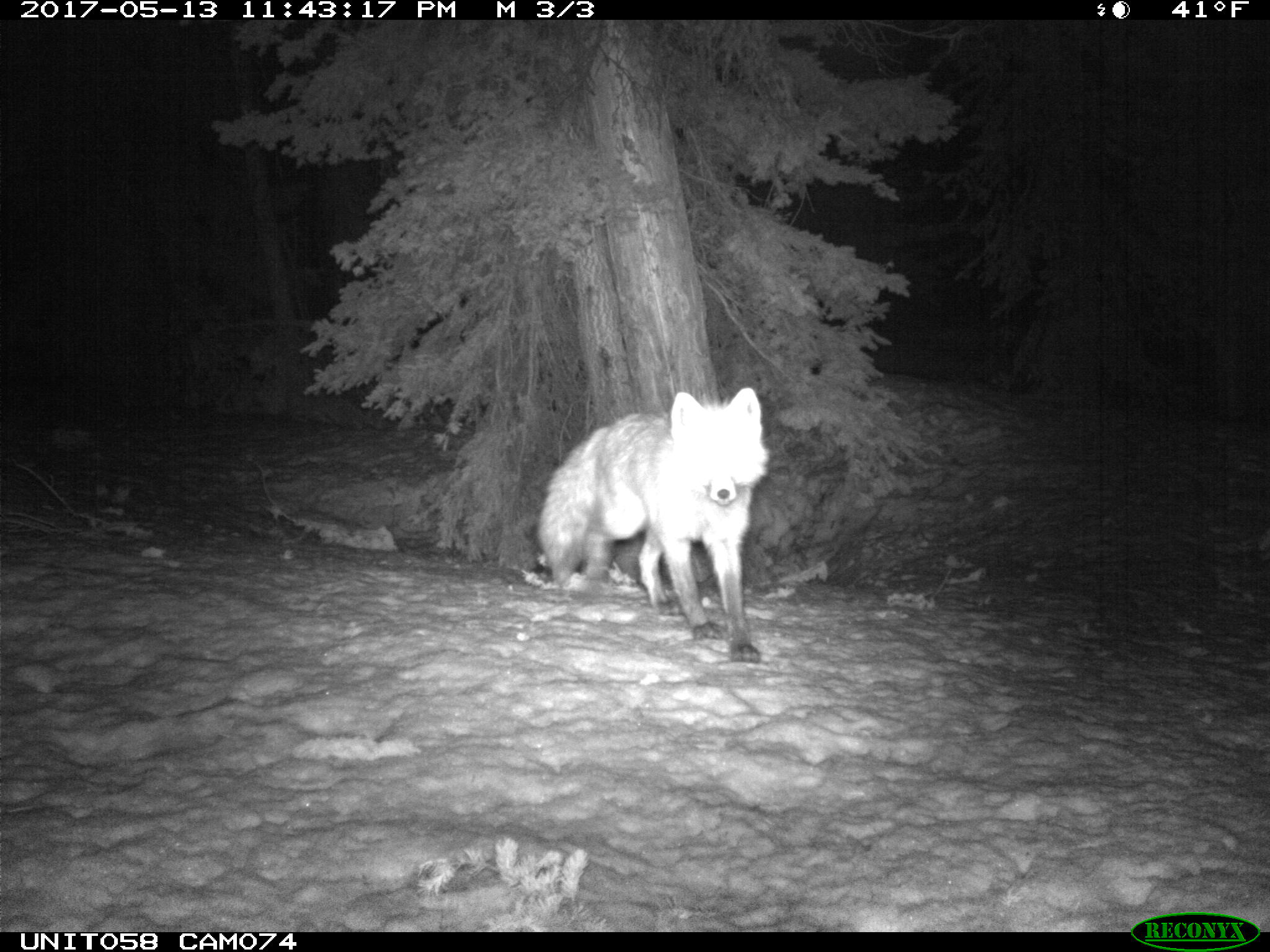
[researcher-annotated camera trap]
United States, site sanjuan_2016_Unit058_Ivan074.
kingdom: Animalia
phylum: Chordata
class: Mammalia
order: Carnivora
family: Canidae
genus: Vulpes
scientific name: Vulpes vulpes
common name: red fox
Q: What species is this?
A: Vulpes vulpes (red fox).